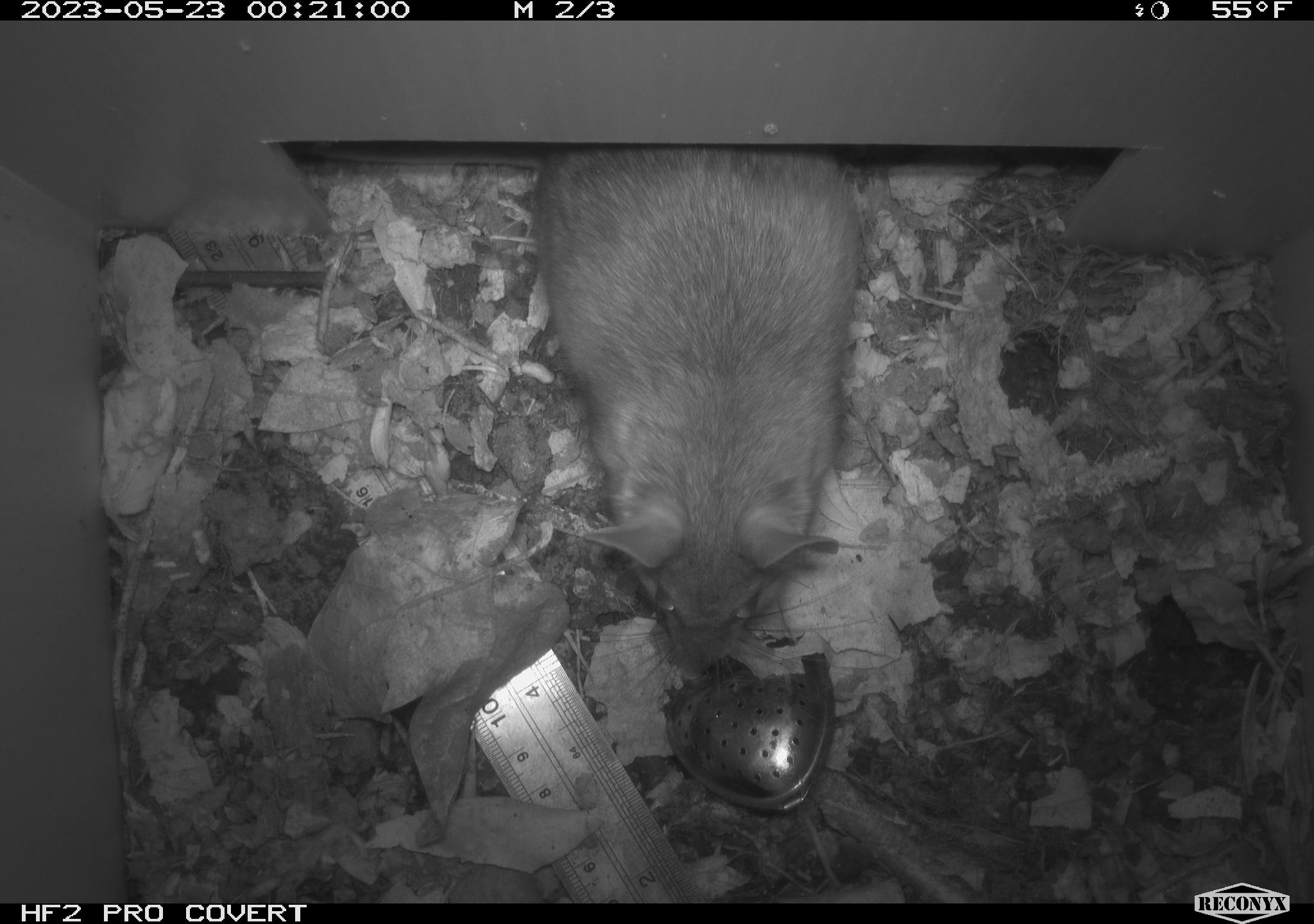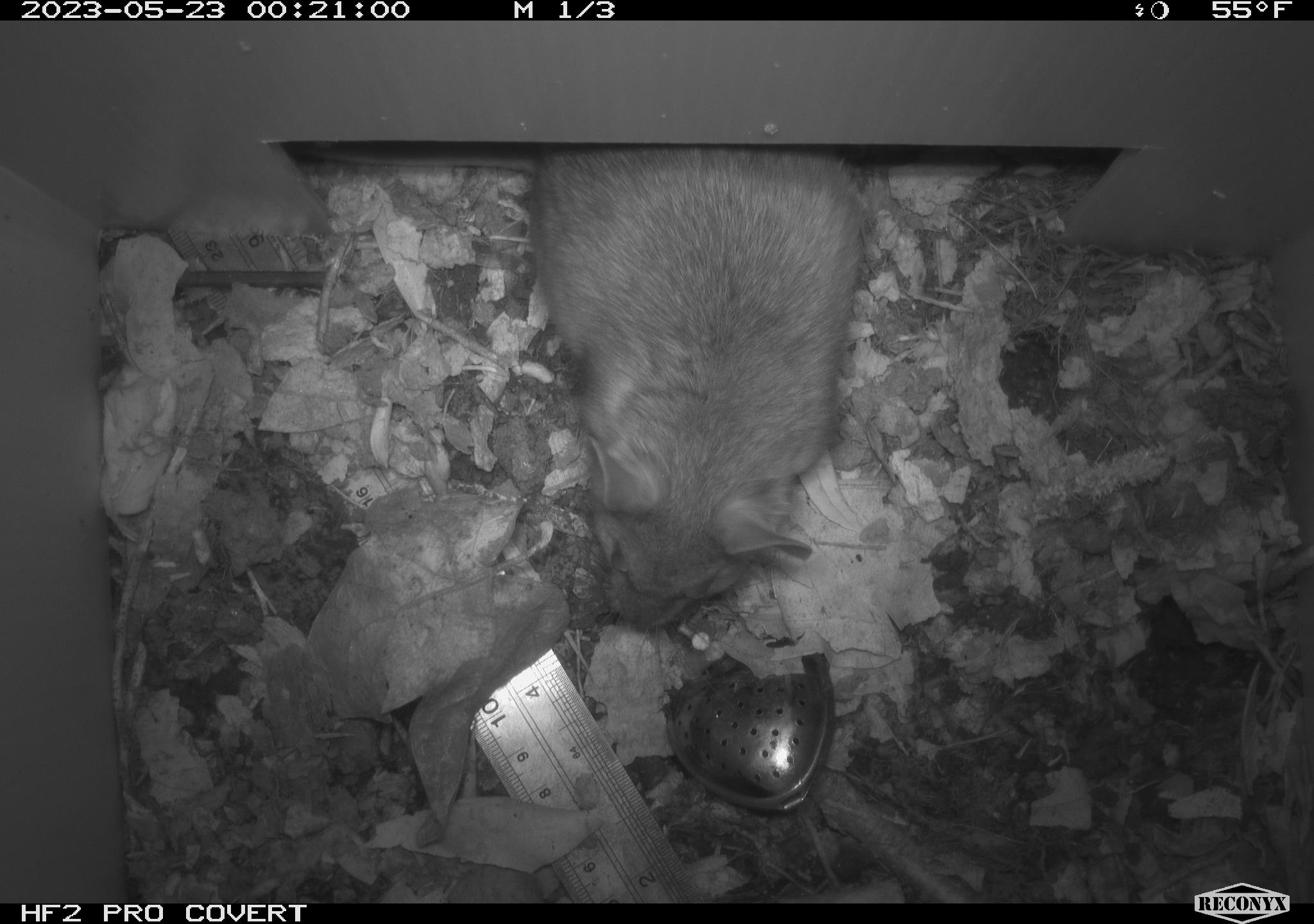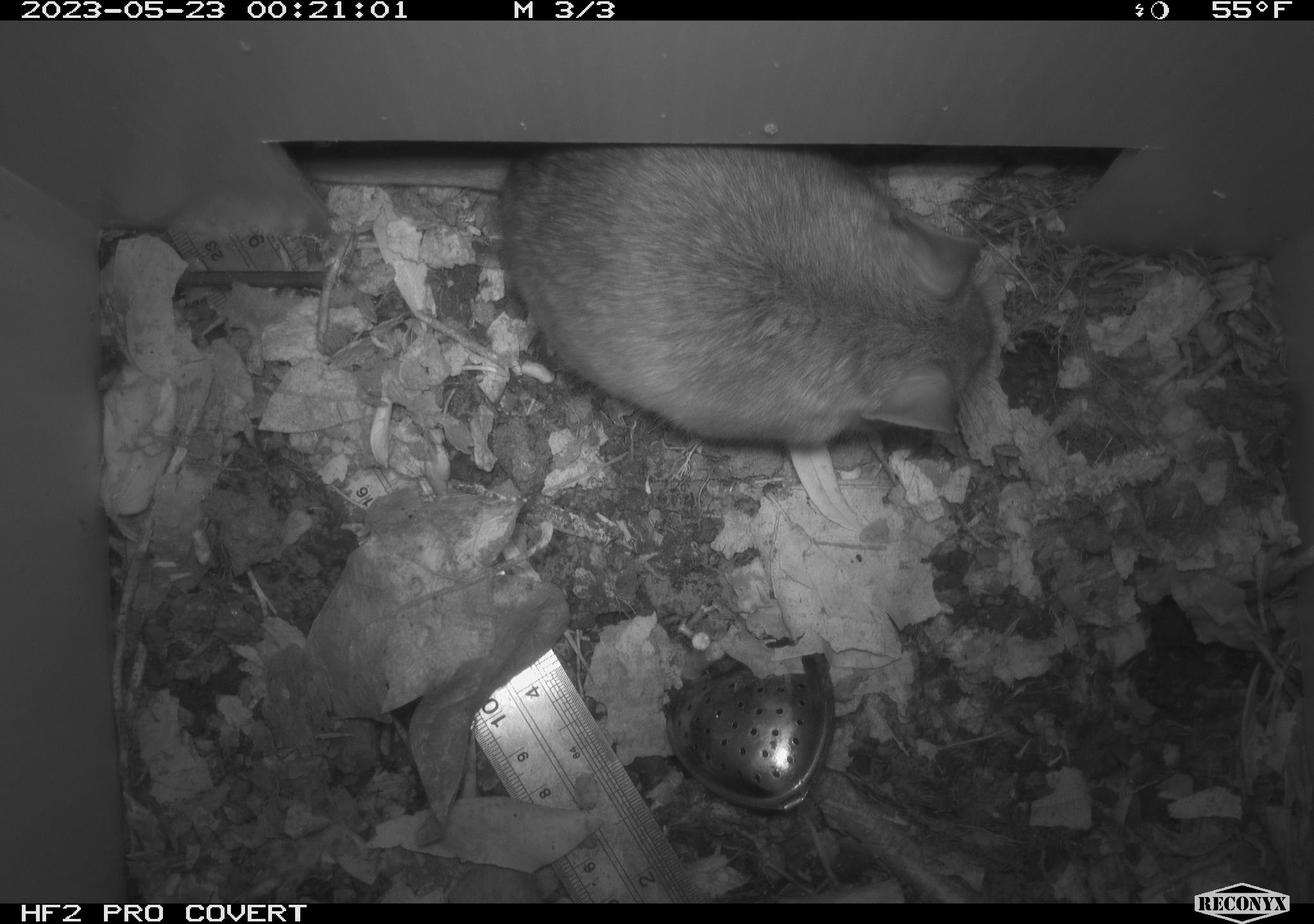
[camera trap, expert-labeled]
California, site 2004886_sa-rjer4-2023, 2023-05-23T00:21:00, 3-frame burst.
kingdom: Animalia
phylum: Chordata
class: Mammalia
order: Rodentia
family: Cricetidae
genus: Neotoma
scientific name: Neotoma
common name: pack rat or woodrat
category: neotoma species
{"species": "neotoma species (pack rat or woodrat) (Neotoma)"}